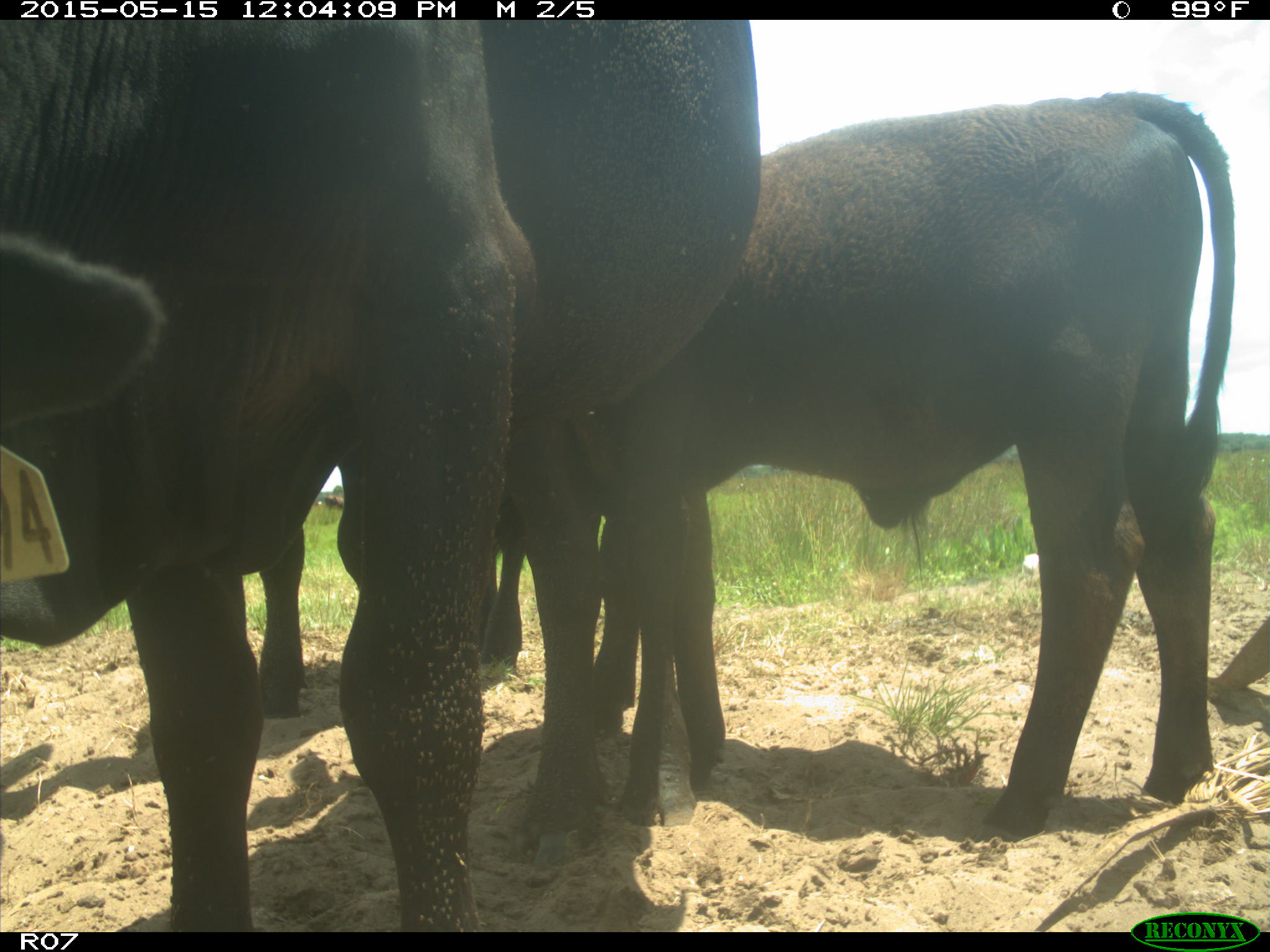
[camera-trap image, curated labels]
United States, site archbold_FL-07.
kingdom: Animalia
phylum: Chordata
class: Mammalia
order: Artiodactyla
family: Bovidae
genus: Bos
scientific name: Bos taurus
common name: domestic cow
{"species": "Bos taurus (domestic cow)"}